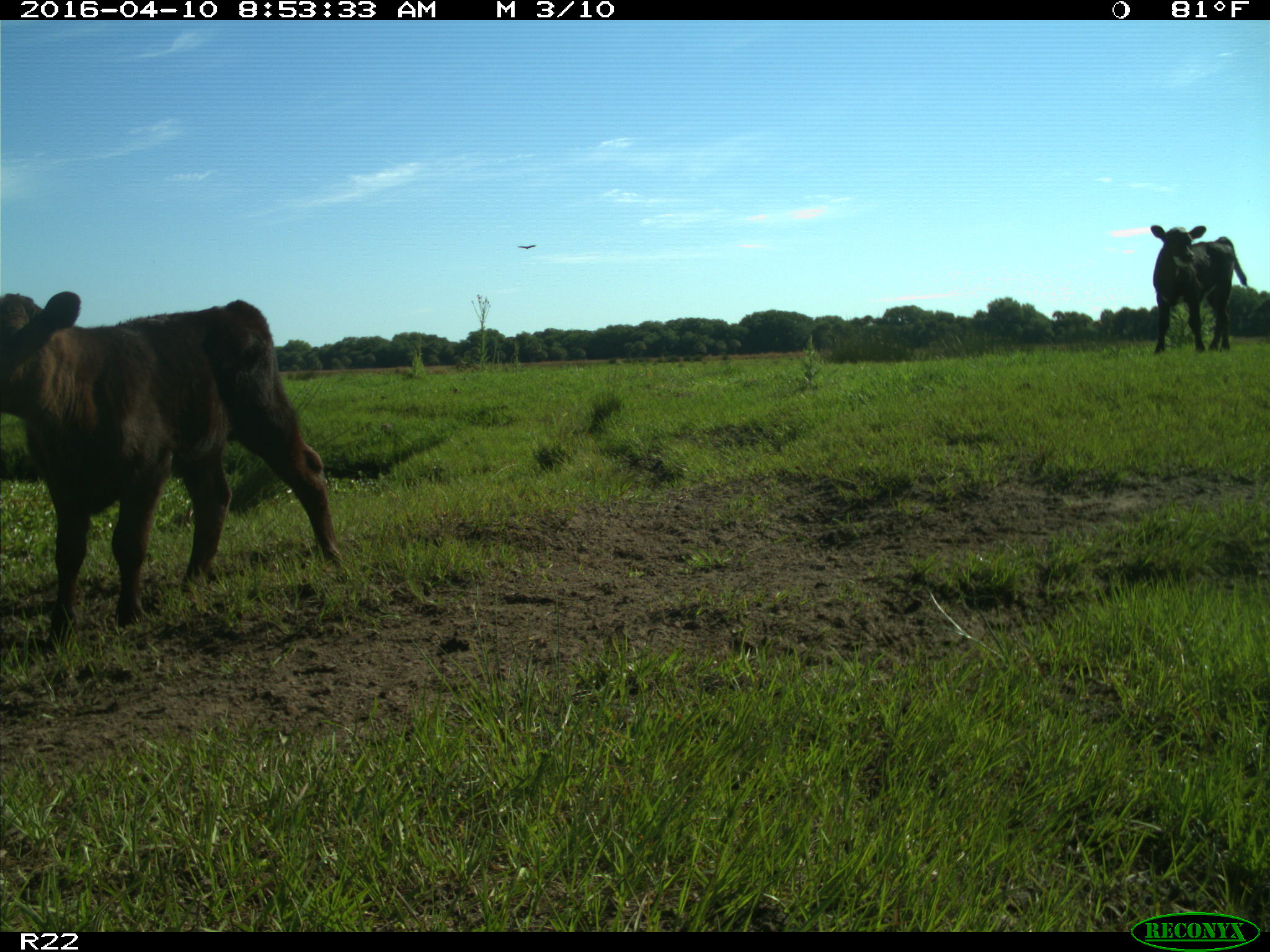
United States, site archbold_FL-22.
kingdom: Animalia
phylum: Chordata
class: Mammalia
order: Artiodactyla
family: Bovidae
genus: Bos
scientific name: Bos taurus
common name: domestic cow